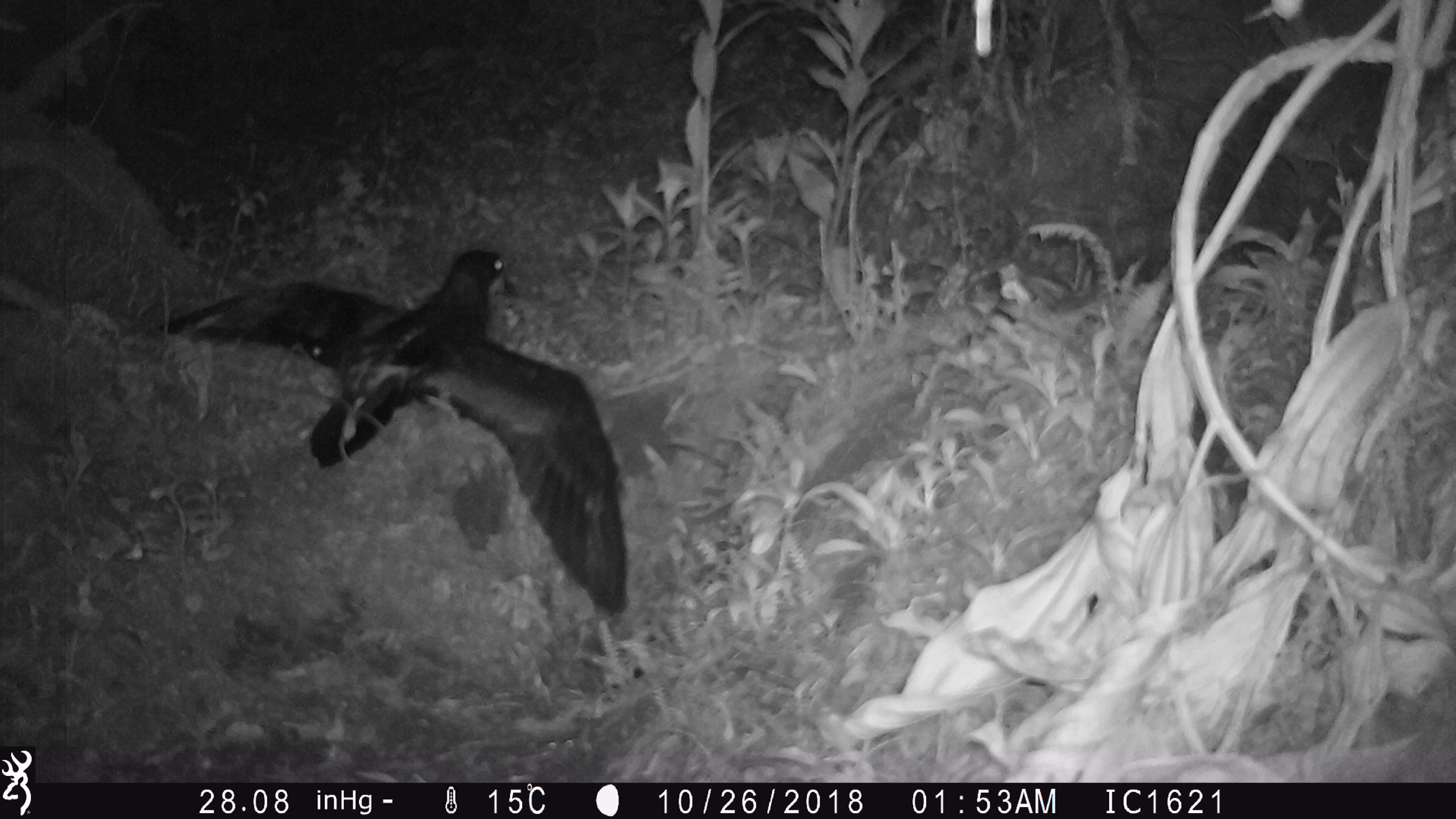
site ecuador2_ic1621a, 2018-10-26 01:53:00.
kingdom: Animalia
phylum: Chordata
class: Aves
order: Procellariiformes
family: Procellariidae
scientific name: Procellariidae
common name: petrel chick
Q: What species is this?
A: Petrel chick (Procellariidae).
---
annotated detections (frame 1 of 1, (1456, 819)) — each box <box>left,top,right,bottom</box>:
petrel chick: <box>133,232,629,610</box>